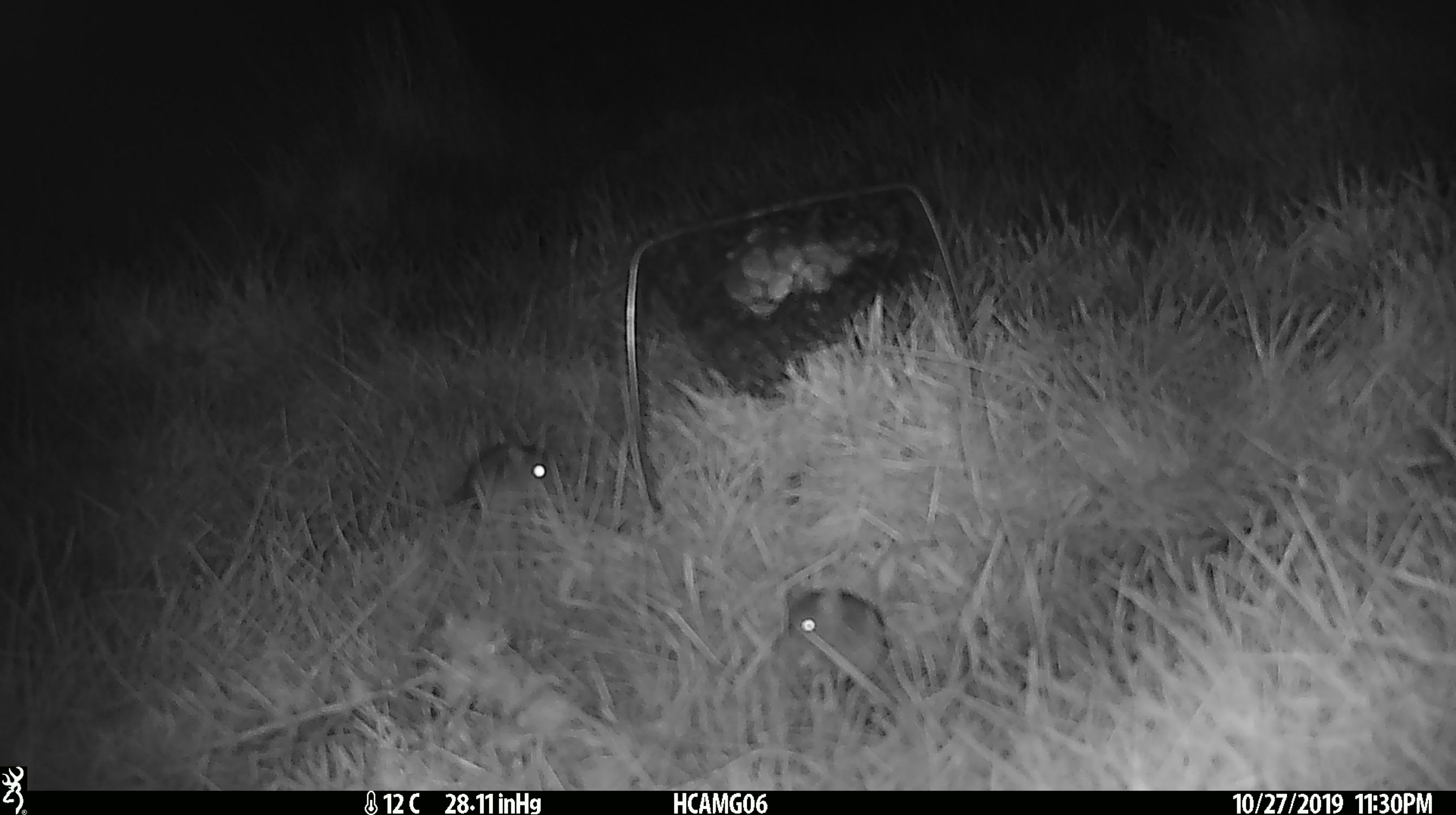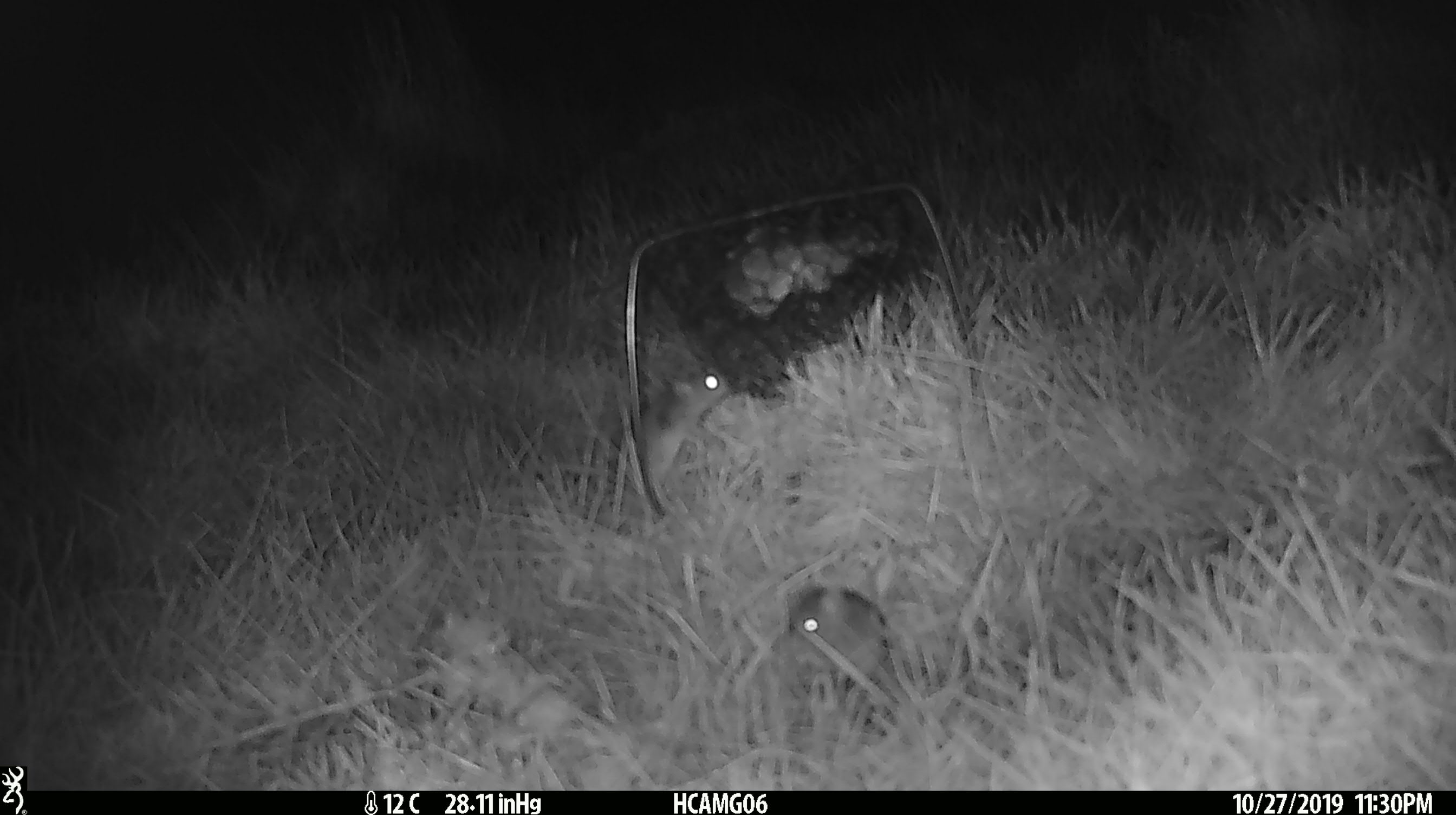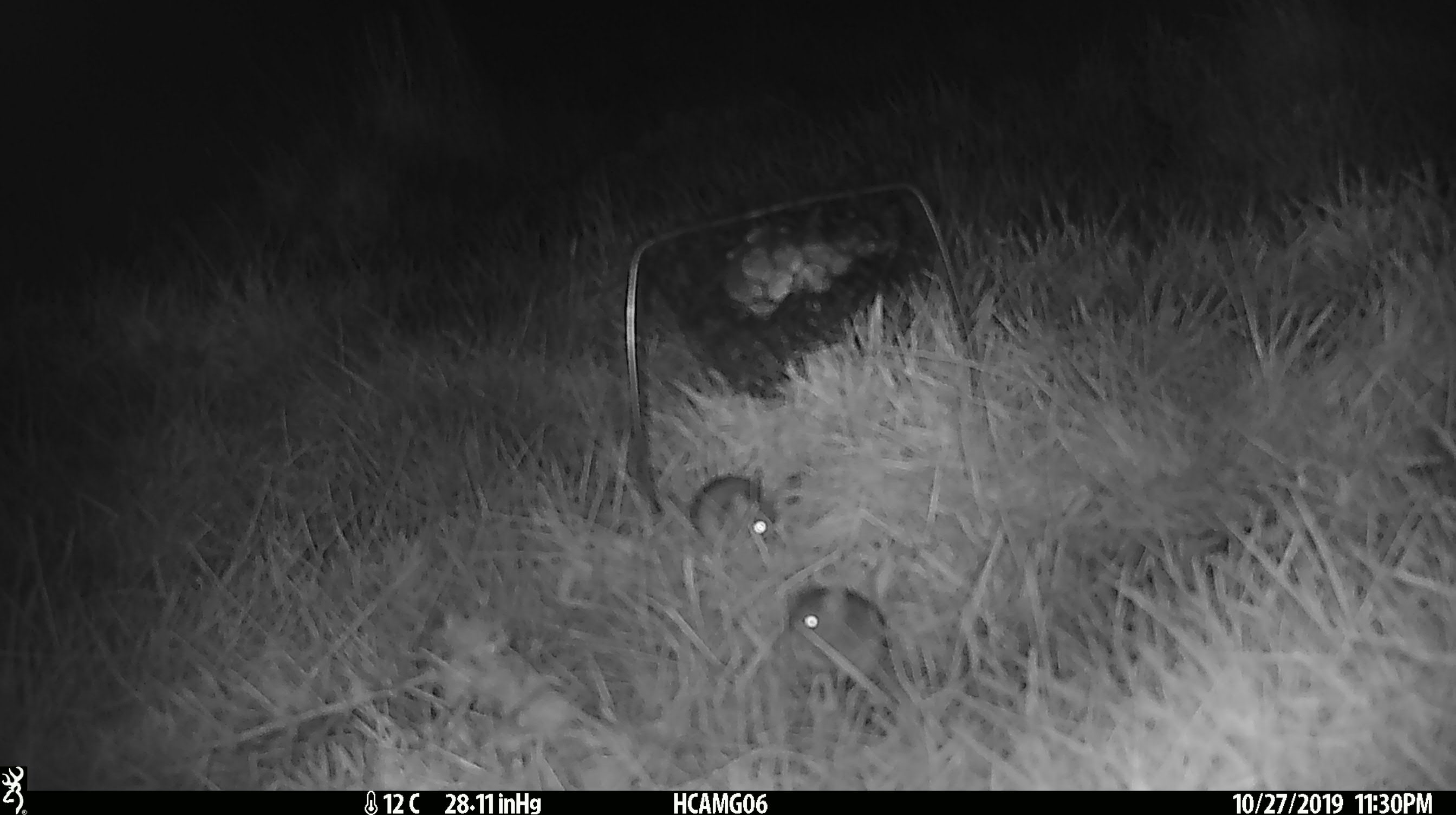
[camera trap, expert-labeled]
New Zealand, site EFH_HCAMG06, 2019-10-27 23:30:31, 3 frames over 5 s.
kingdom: Animalia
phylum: Chordata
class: Mammalia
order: Rodentia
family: Muridae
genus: Mus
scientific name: Mus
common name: mouse